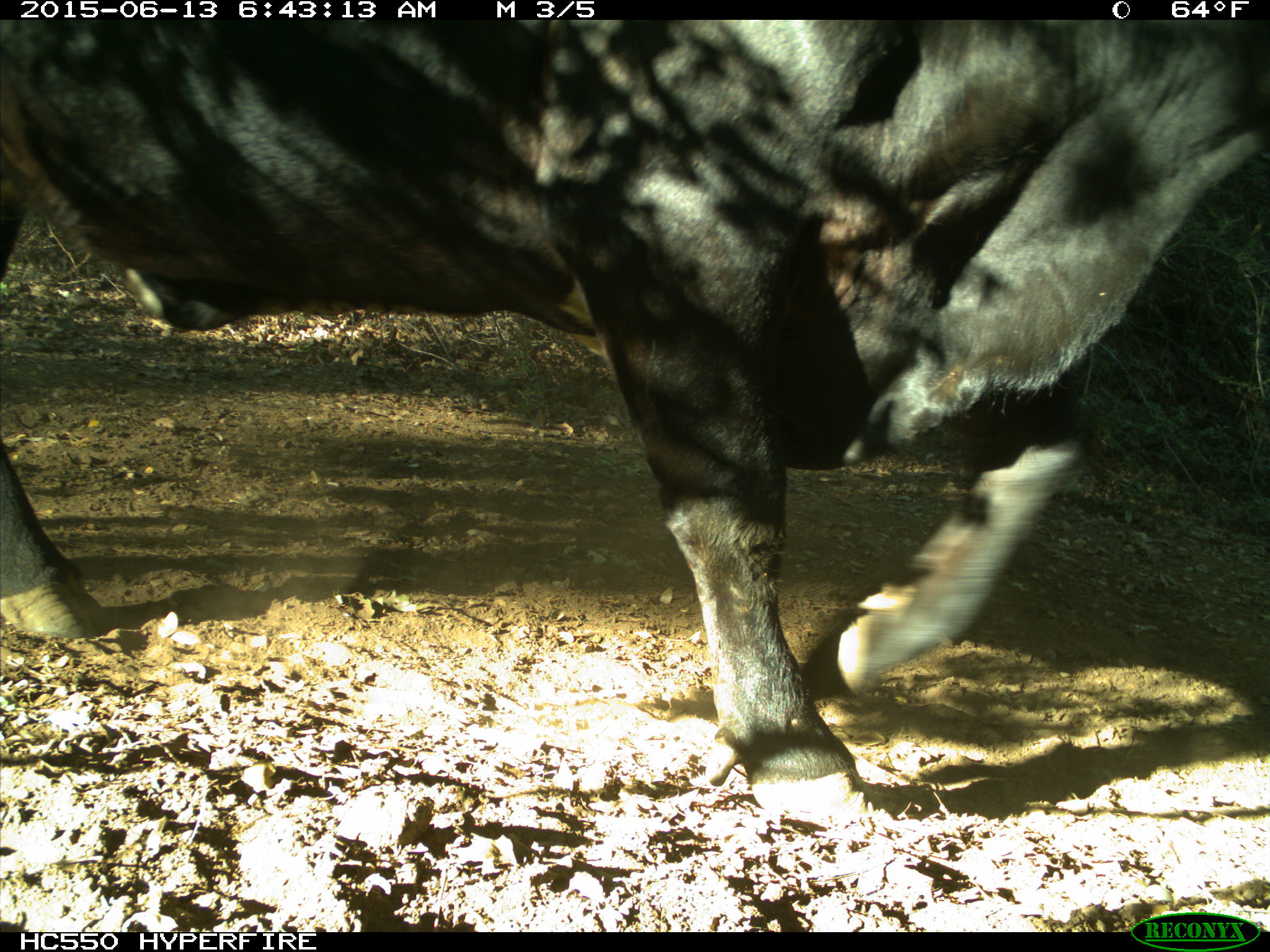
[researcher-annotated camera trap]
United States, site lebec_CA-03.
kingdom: Animalia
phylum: Chordata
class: Mammalia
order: Artiodactyla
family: Bovidae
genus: Bos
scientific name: Bos taurus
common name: domestic cow